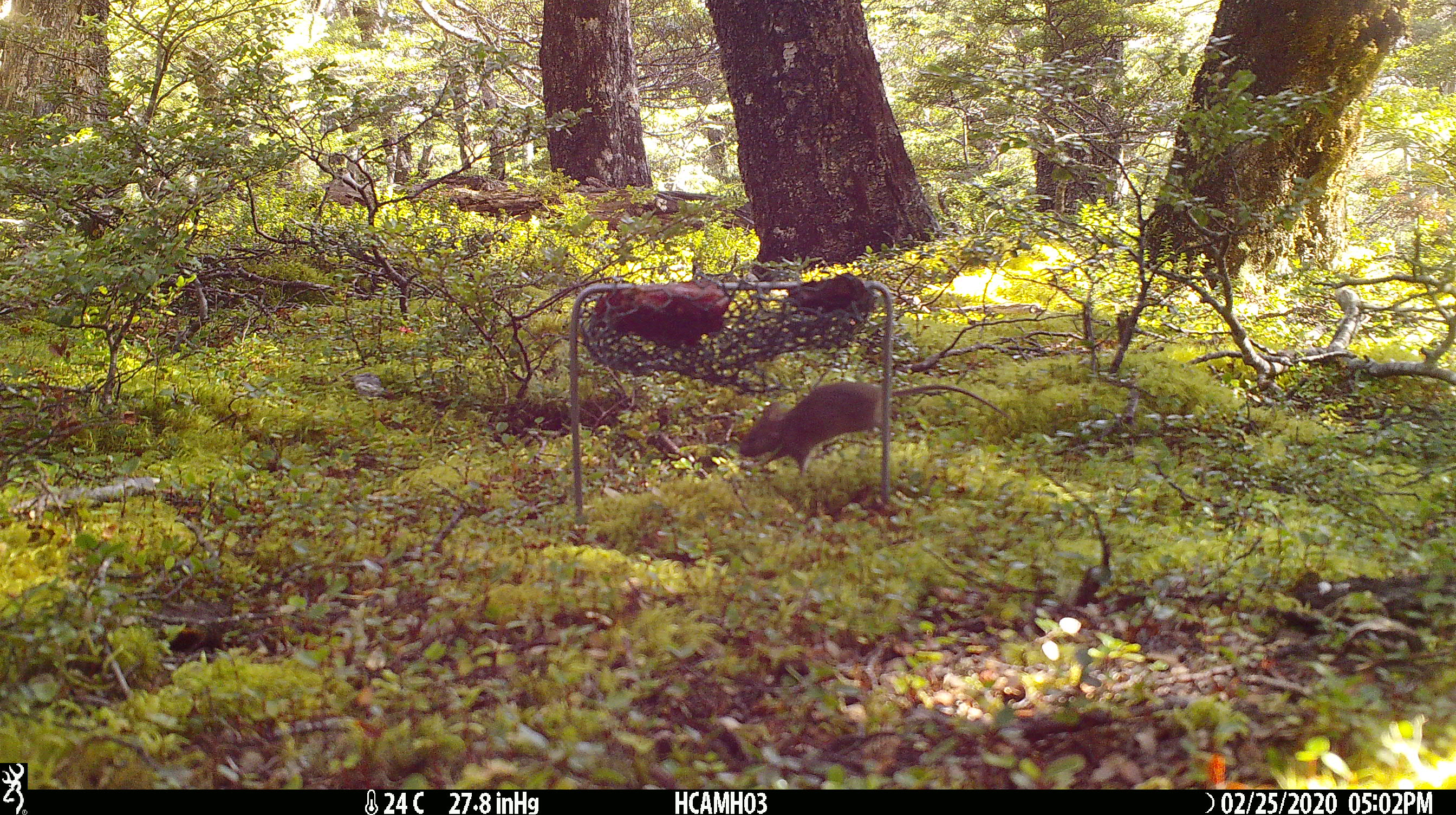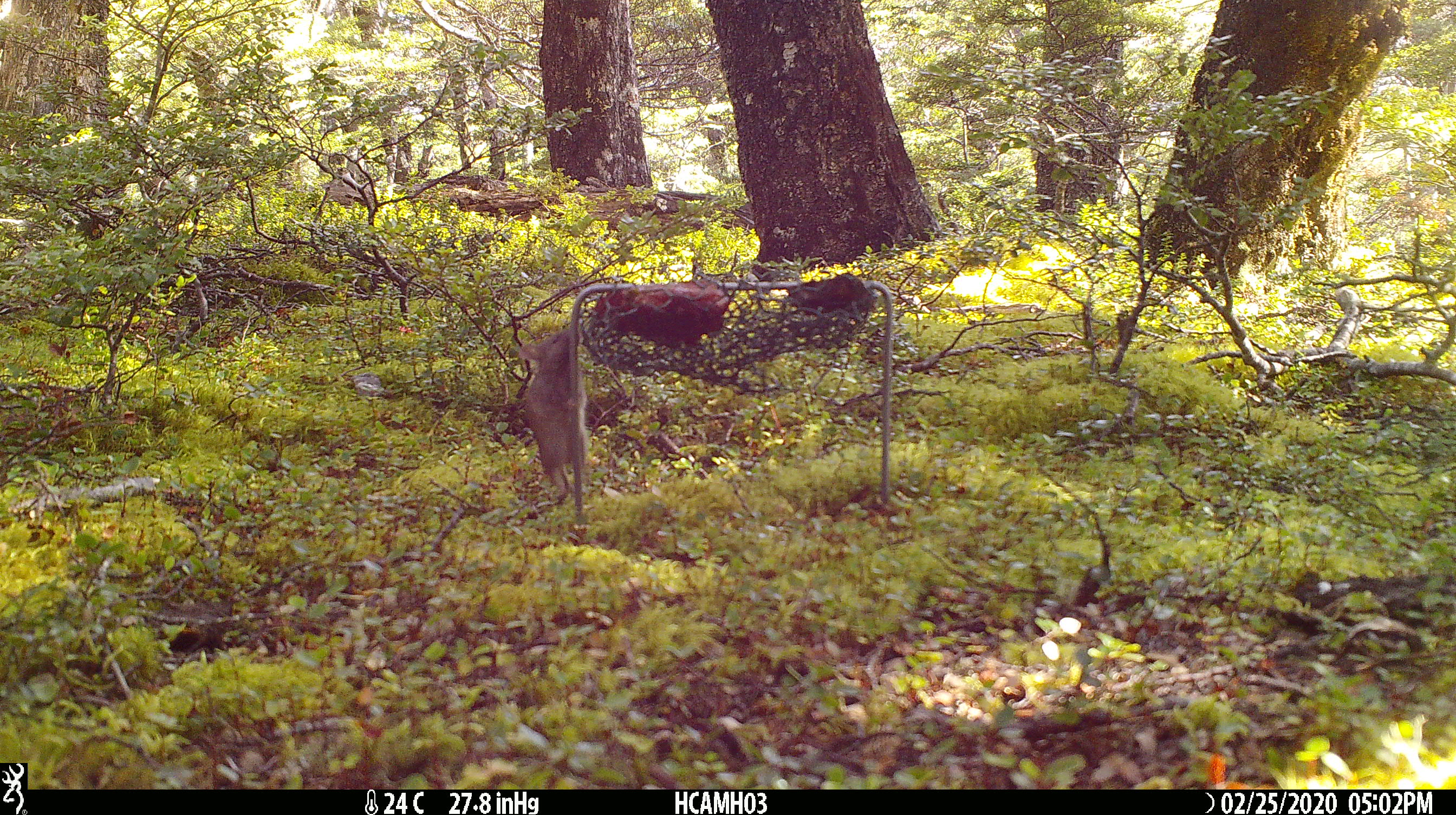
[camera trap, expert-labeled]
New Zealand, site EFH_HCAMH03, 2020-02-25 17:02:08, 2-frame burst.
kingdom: Animalia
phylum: Chordata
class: Mammalia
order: Rodentia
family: Muridae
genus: Mus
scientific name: Mus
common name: mouse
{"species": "mouse (Mus)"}